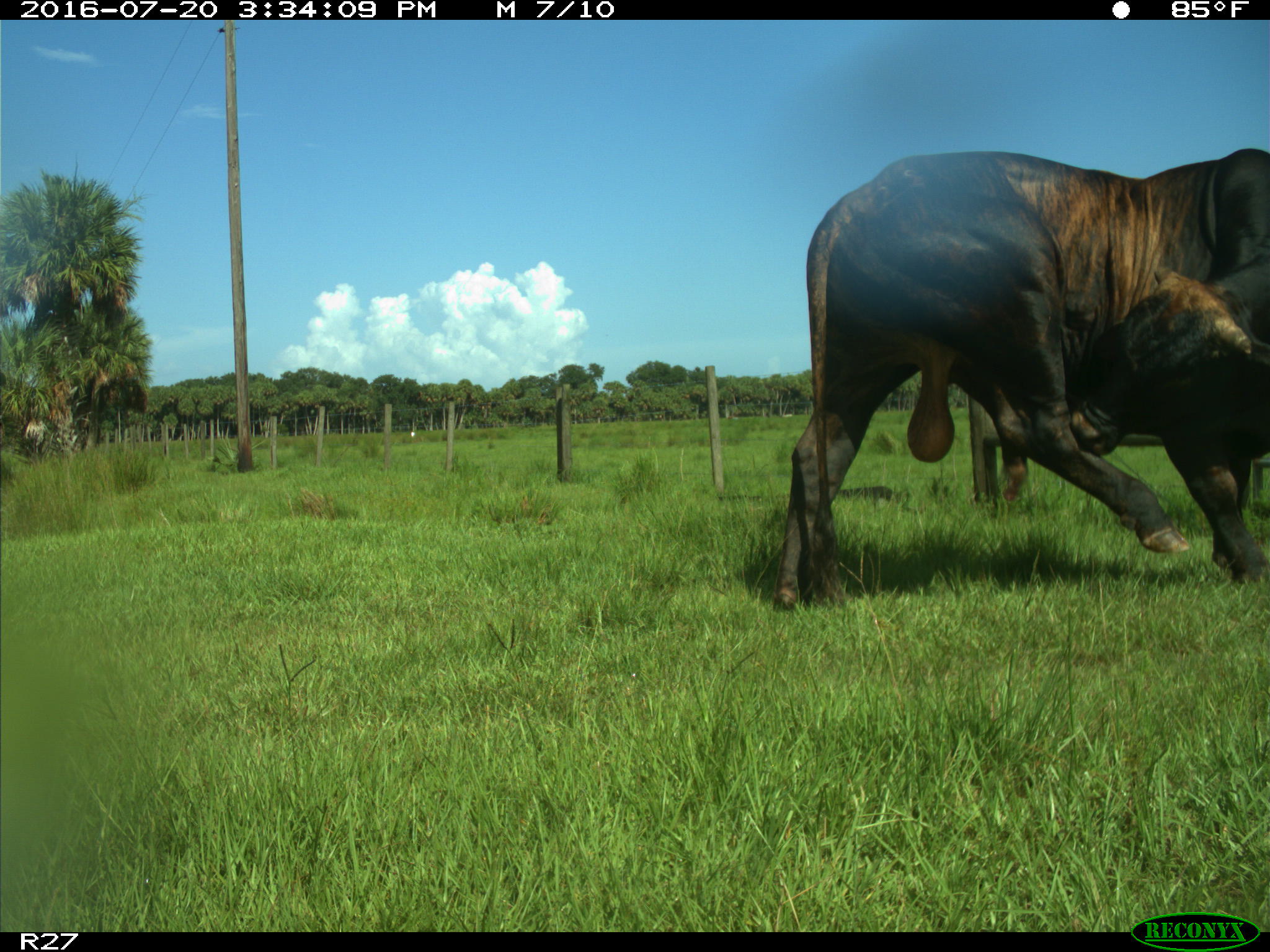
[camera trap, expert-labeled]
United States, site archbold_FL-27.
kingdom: Animalia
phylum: Chordata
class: Mammalia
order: Artiodactyla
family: Bovidae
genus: Bos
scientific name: Bos taurus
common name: domestic cow